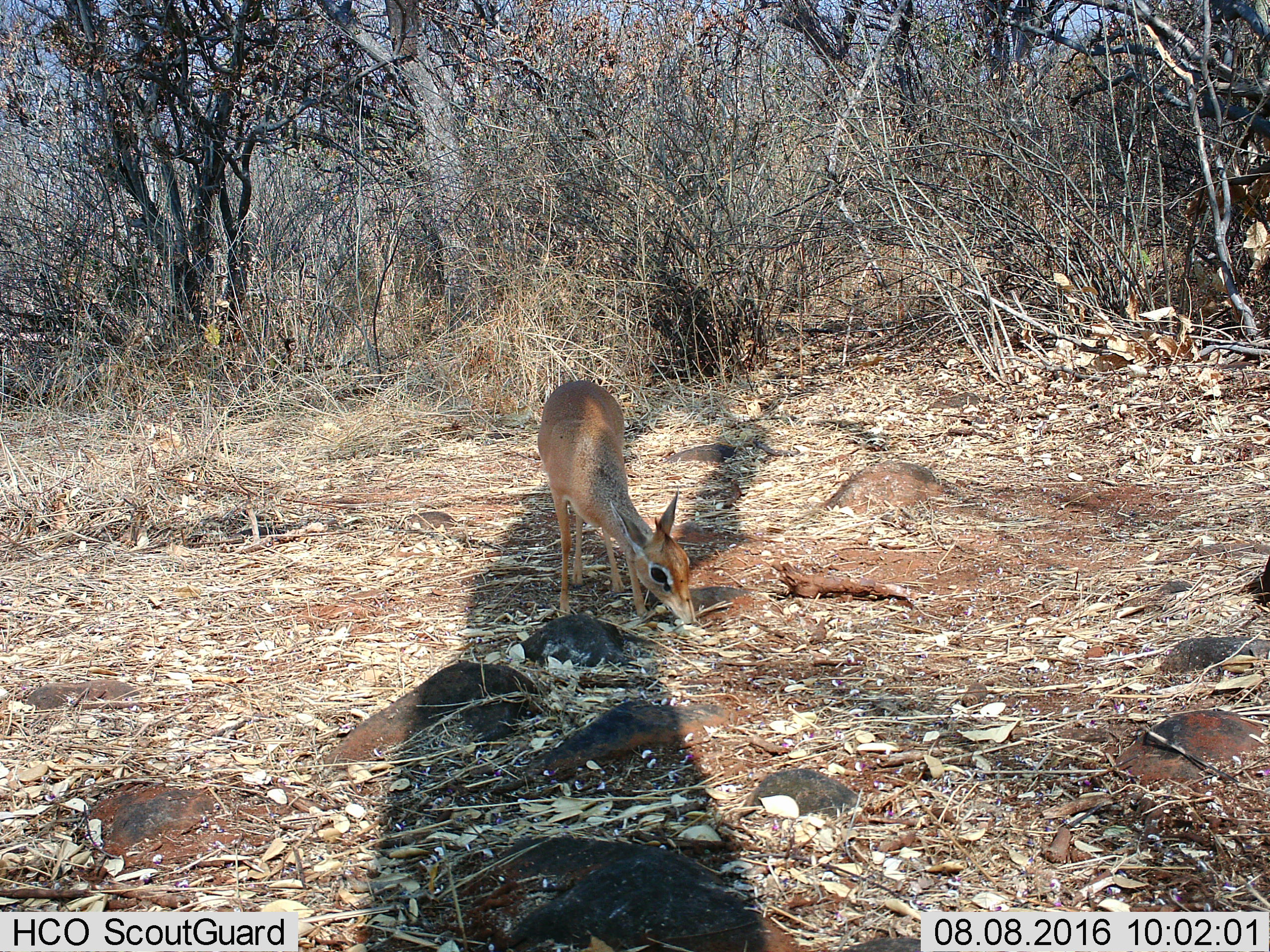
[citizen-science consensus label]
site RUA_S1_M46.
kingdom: Animalia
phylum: Chordata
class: Mammalia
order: Artiodactyla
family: Bovidae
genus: Madoqua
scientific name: Madoqua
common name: dik-dik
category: dikdik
Dikdik (dik-dik) (Madoqua), count 1. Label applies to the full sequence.